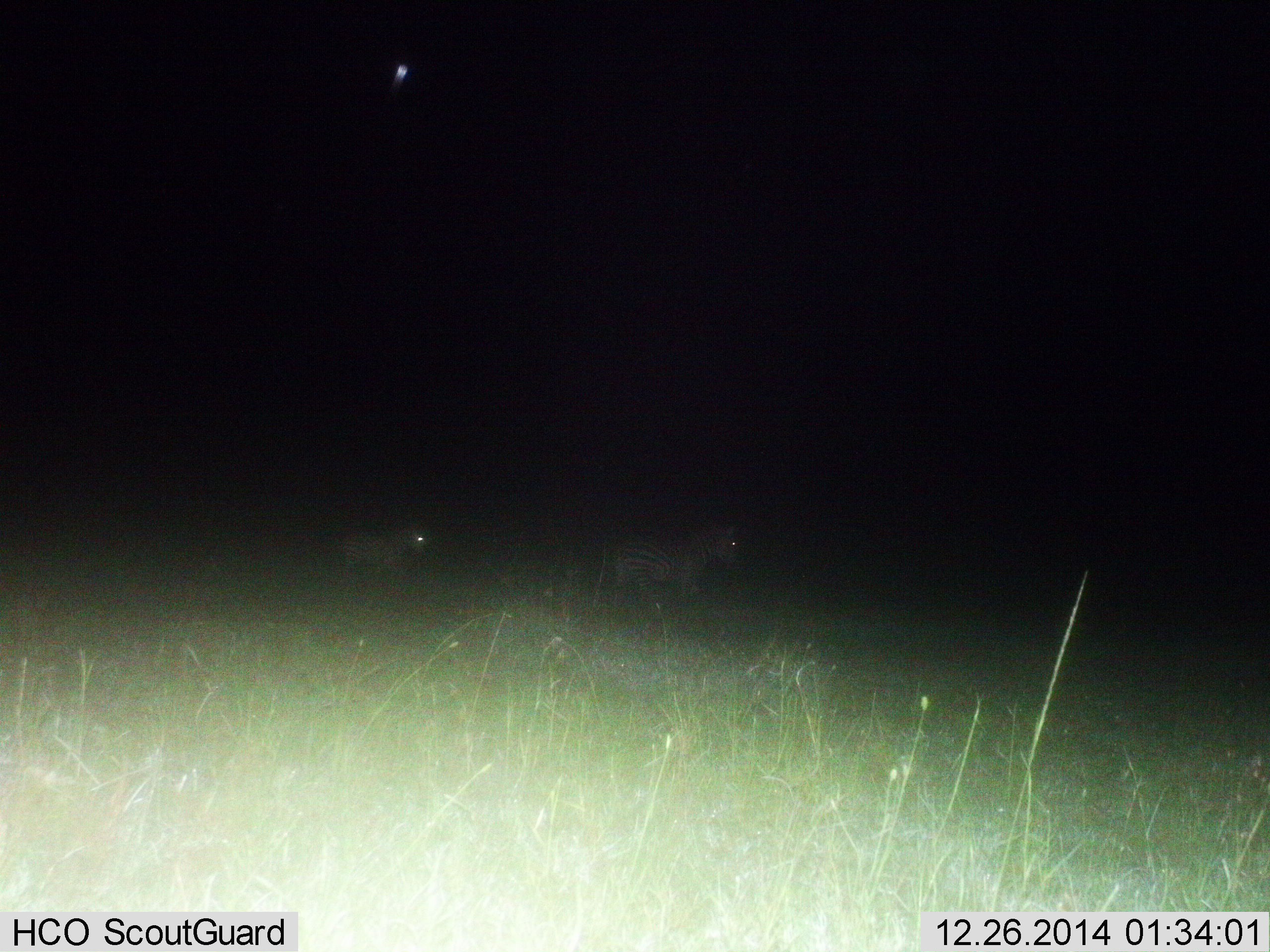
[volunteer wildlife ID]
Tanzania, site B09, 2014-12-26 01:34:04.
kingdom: Animalia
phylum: Chordata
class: Mammalia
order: Perissodactyla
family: Equidae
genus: Equus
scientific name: Equus quagga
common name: plains zebra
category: zebra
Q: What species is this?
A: Zebra (plains zebra) (Equus quagga).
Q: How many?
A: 2.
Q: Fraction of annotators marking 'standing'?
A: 10%.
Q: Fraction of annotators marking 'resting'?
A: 0%.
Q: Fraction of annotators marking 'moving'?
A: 90%.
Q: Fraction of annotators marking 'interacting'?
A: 0%.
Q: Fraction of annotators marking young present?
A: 0%.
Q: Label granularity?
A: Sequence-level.